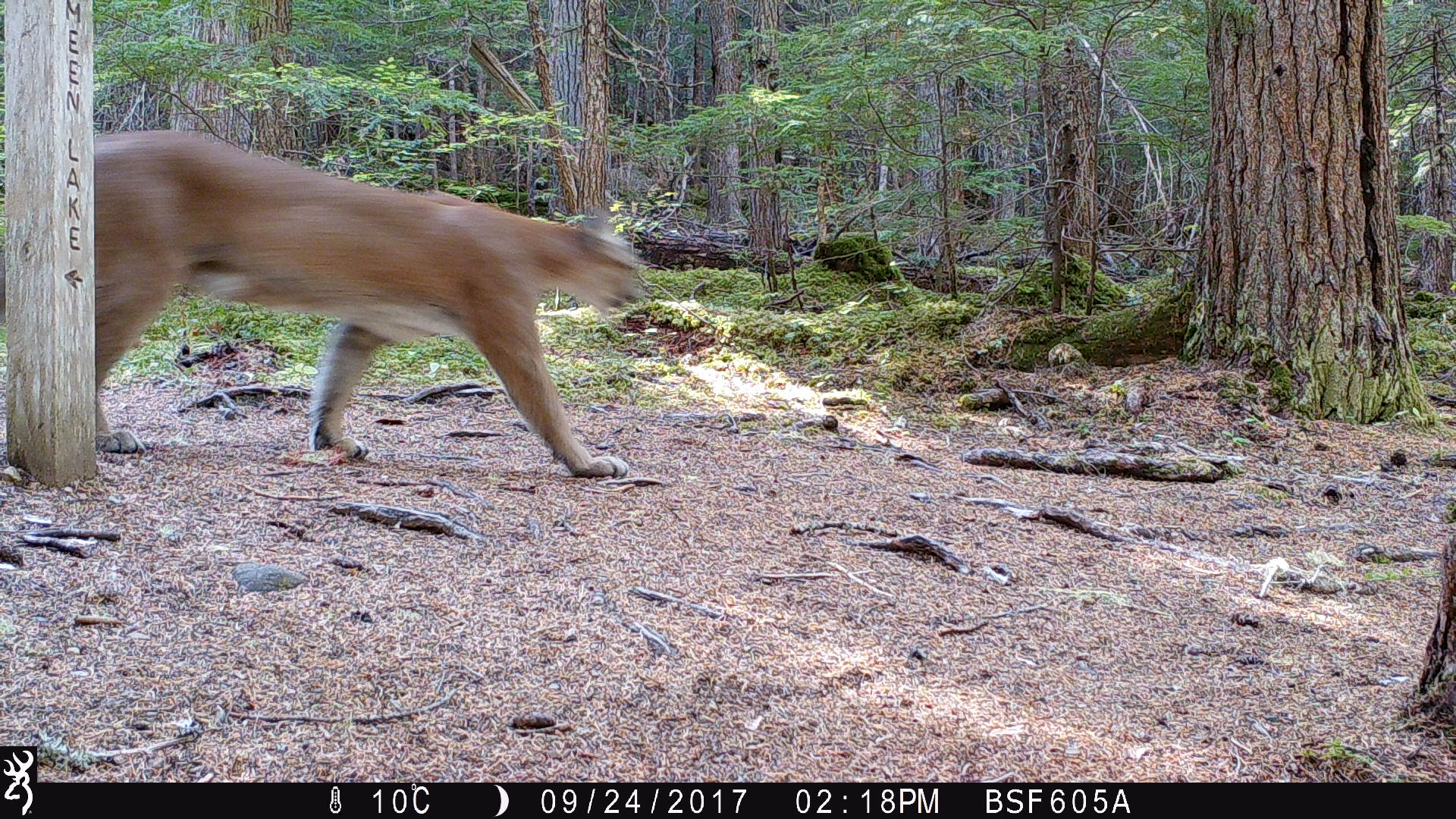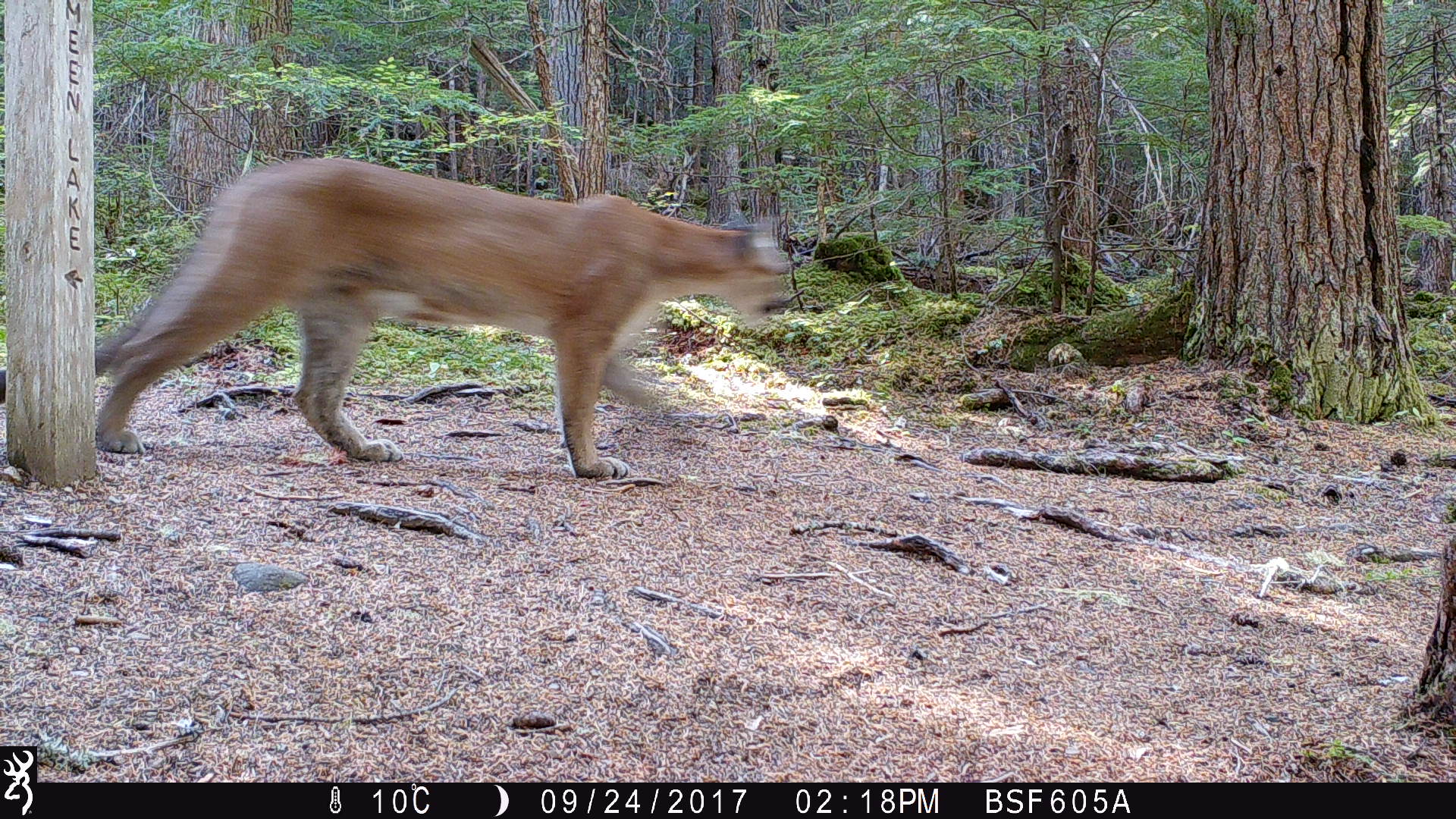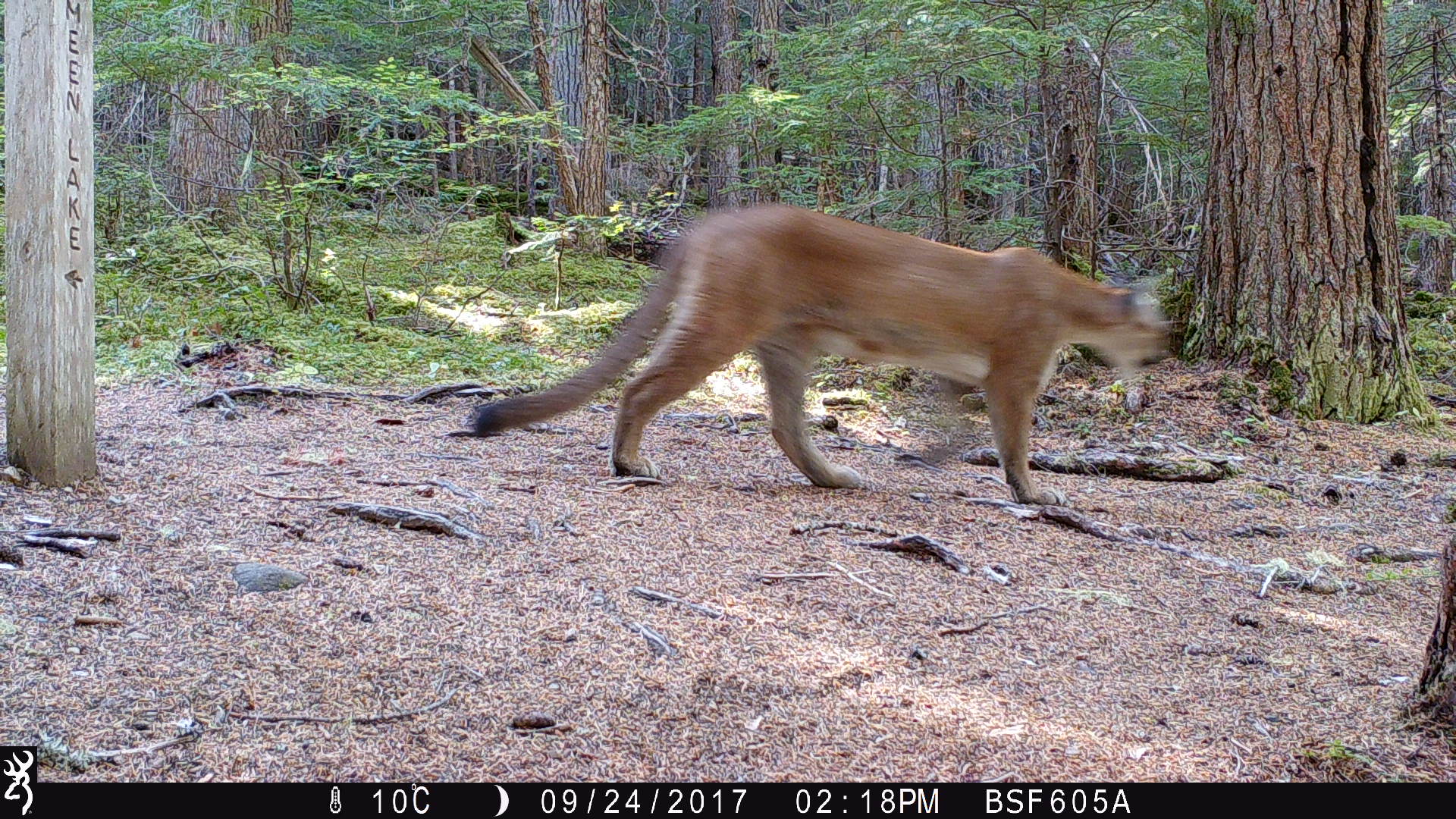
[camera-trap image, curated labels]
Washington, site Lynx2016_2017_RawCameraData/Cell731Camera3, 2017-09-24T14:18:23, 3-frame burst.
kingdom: Animalia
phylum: Chordata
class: Mammalia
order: Carnivora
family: Felidae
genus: Puma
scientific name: Puma concolor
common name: mountain lion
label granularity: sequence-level